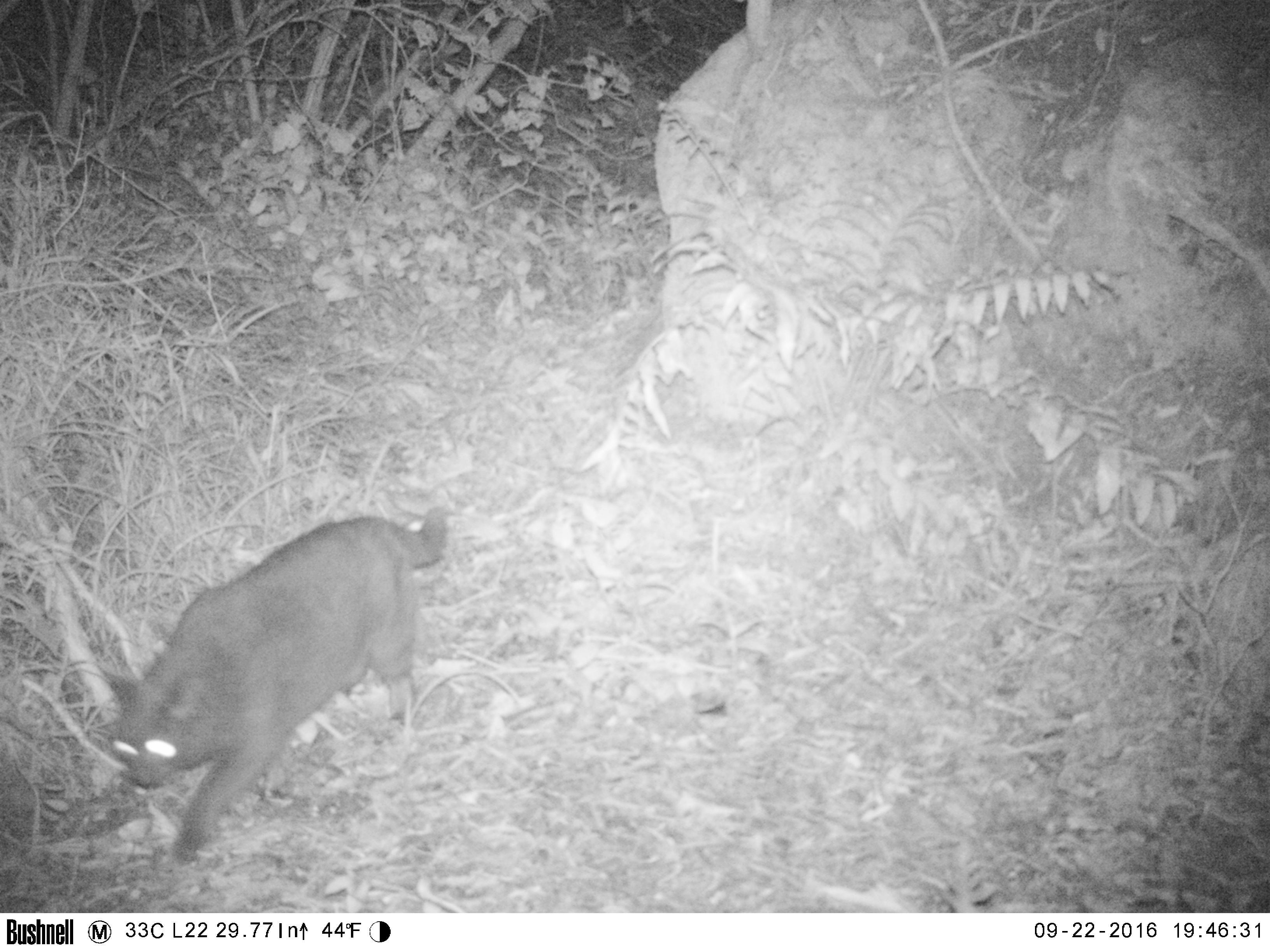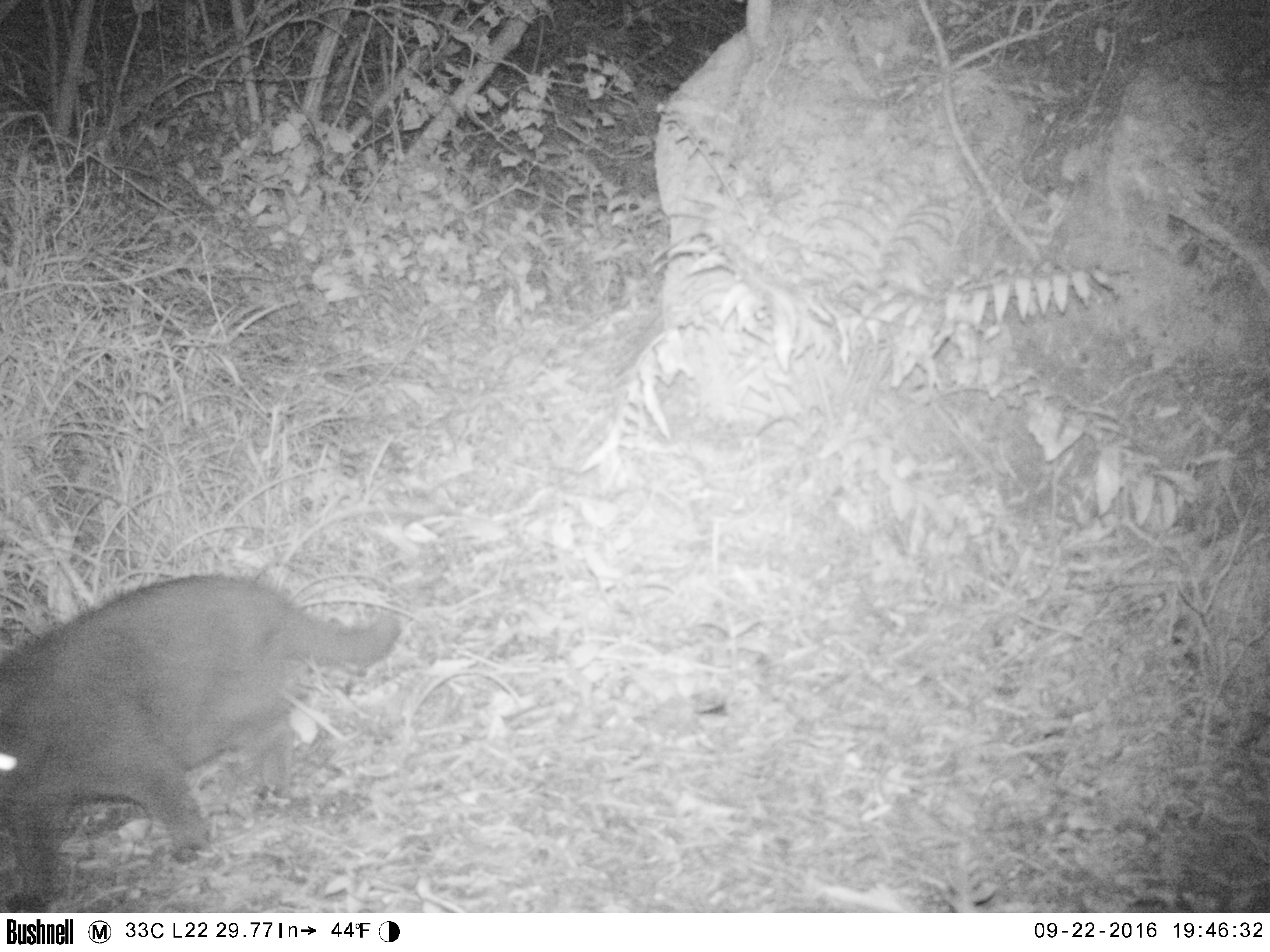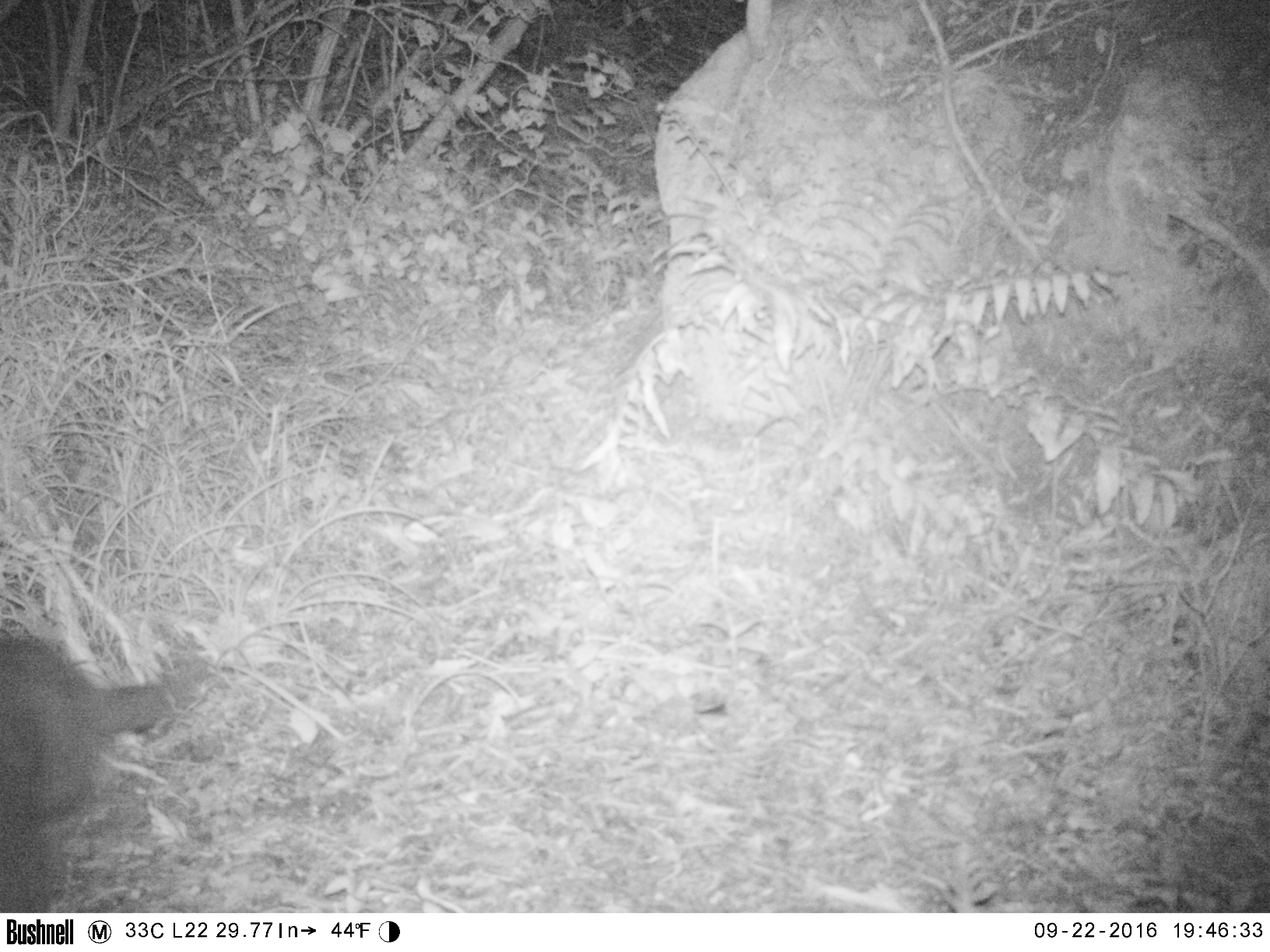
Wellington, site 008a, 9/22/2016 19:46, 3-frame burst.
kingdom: Animalia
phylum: Chordata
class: Mammalia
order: Carnivora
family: Felidae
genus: Felis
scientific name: Felis catus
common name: cat